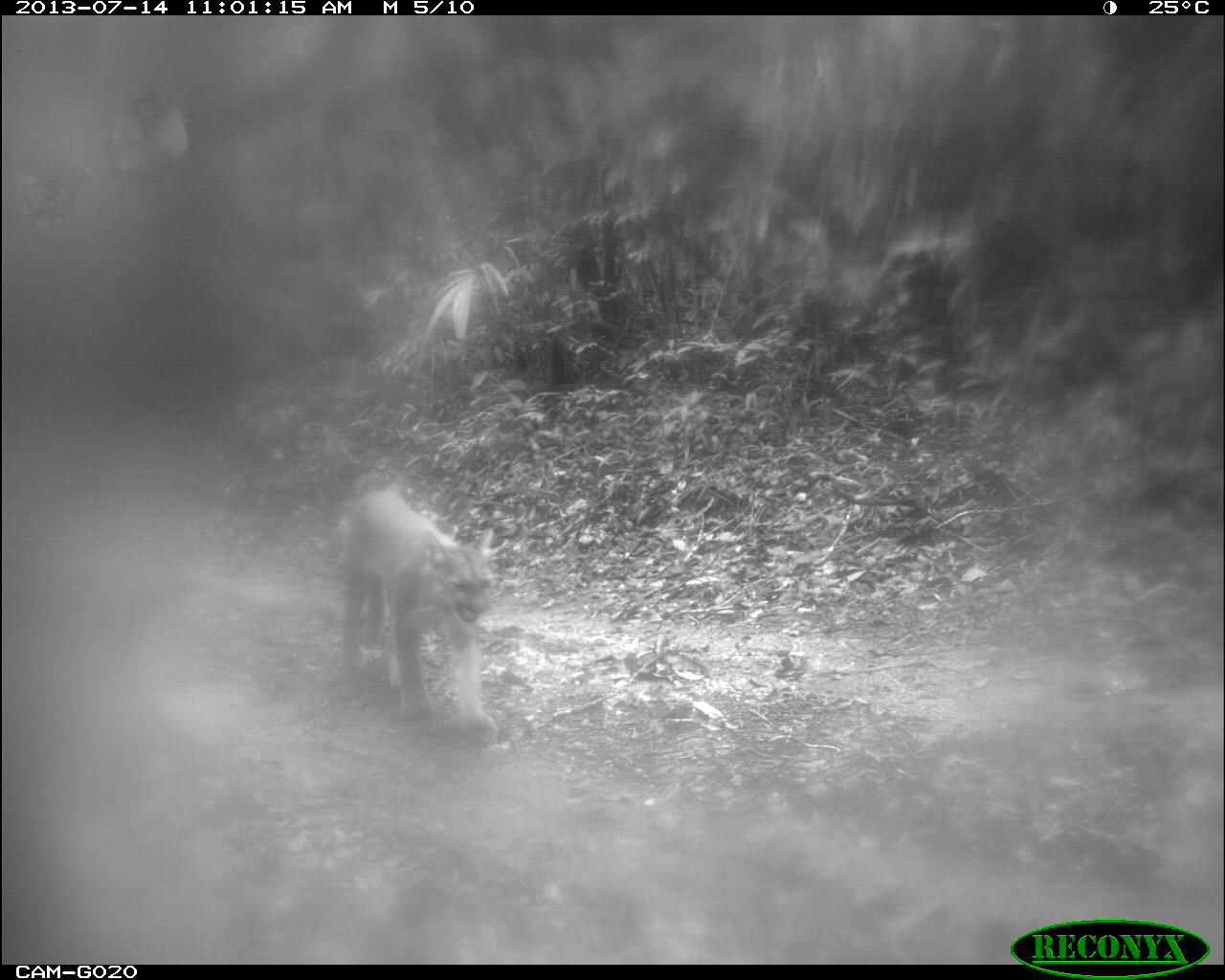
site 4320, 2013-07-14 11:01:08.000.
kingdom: Animalia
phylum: Chordata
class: Mammalia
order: Carnivora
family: Felidae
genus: Puma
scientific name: Puma concolor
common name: mountain lion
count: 1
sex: female